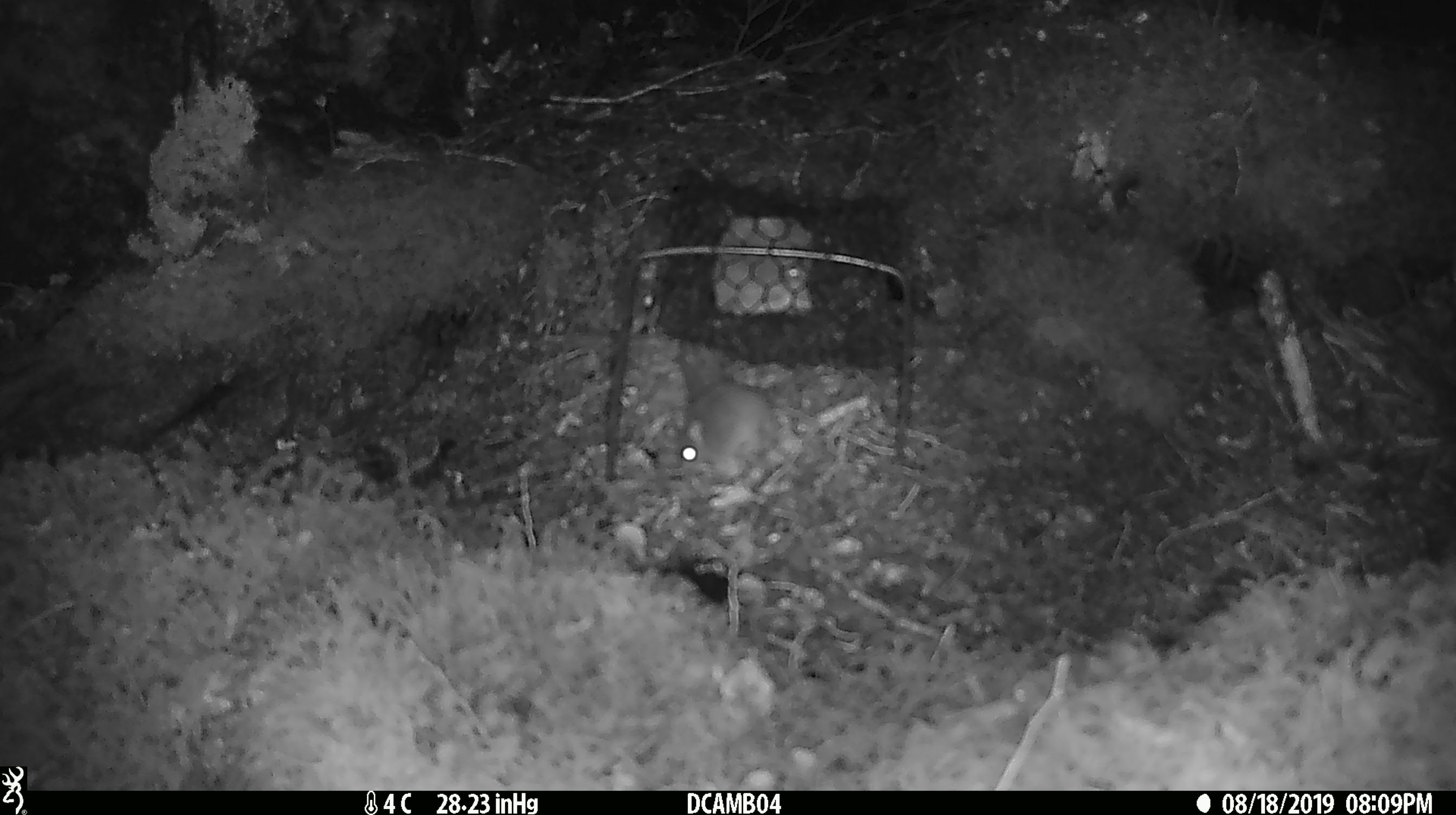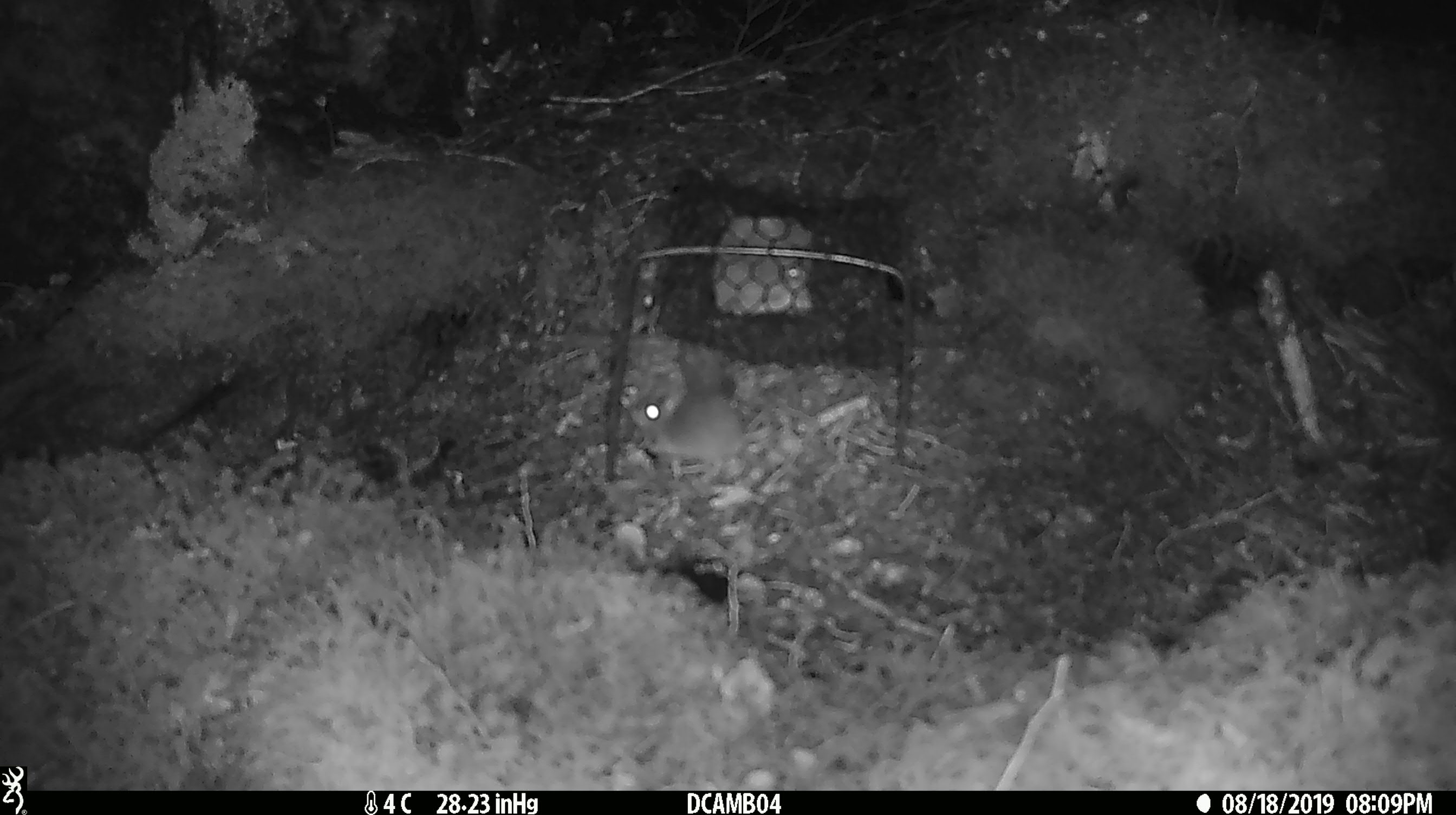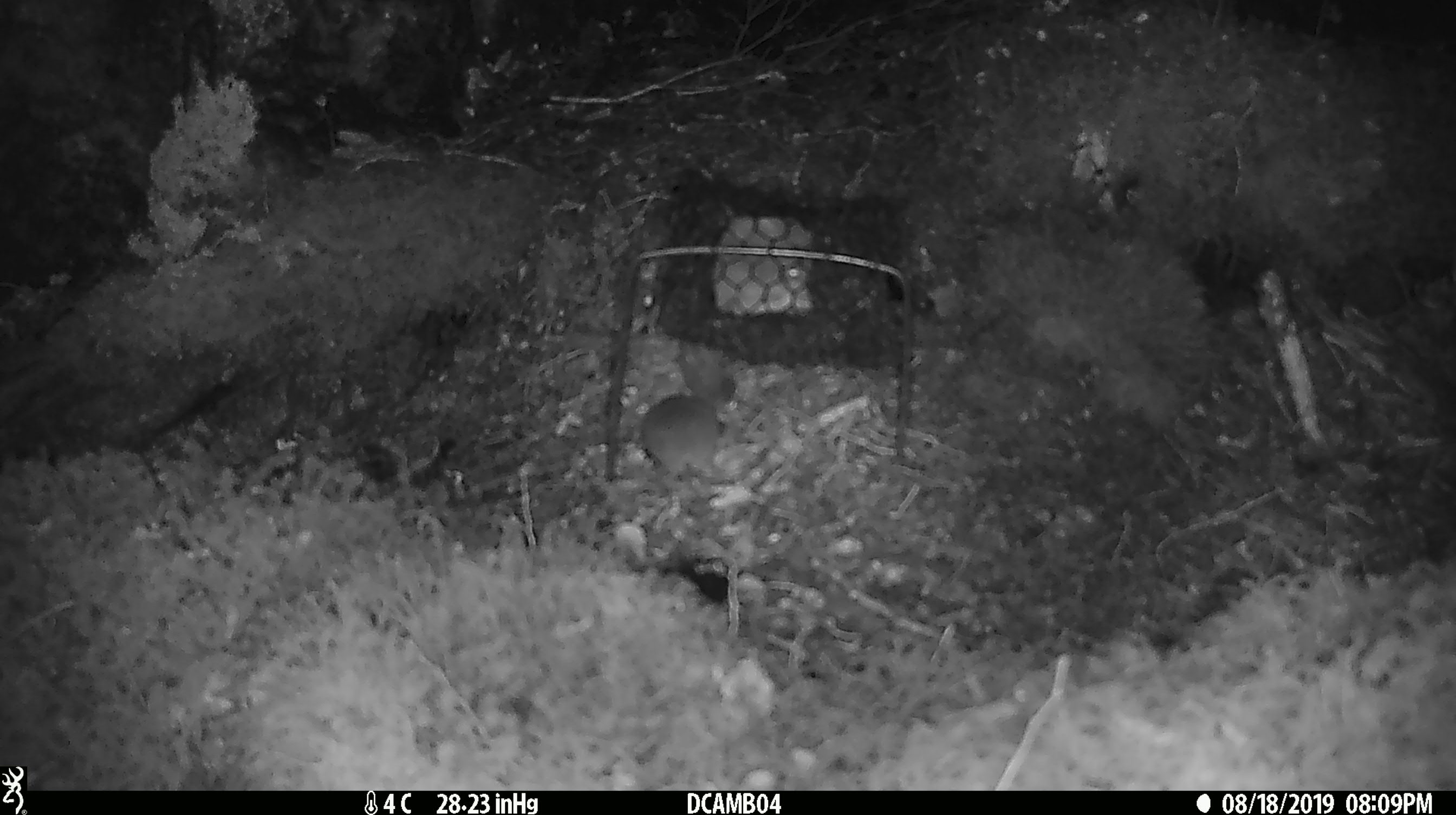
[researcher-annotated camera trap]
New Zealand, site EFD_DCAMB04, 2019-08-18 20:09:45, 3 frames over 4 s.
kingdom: Animalia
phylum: Chordata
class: Mammalia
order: Rodentia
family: Muridae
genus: Mus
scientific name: Mus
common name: mouse